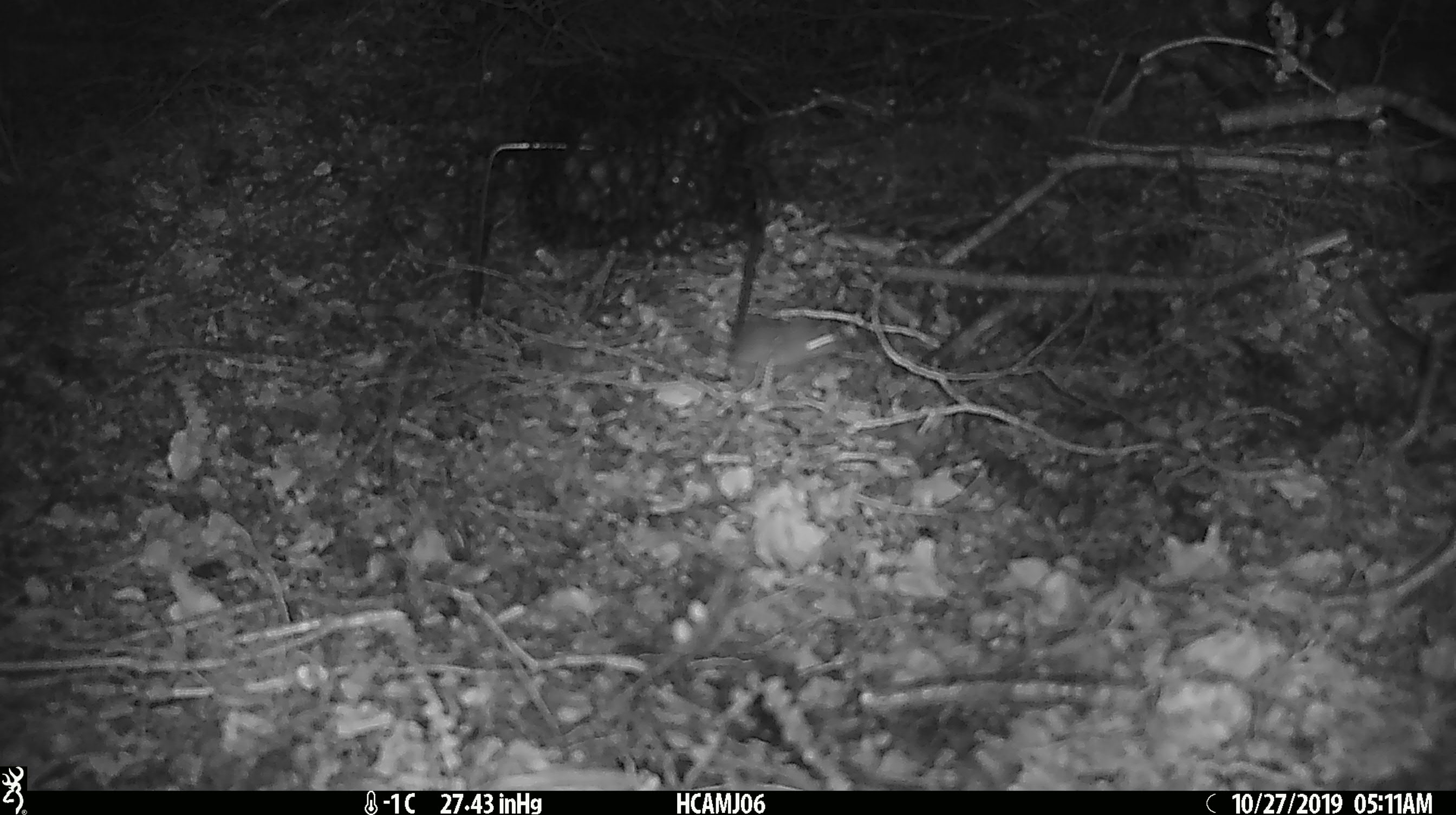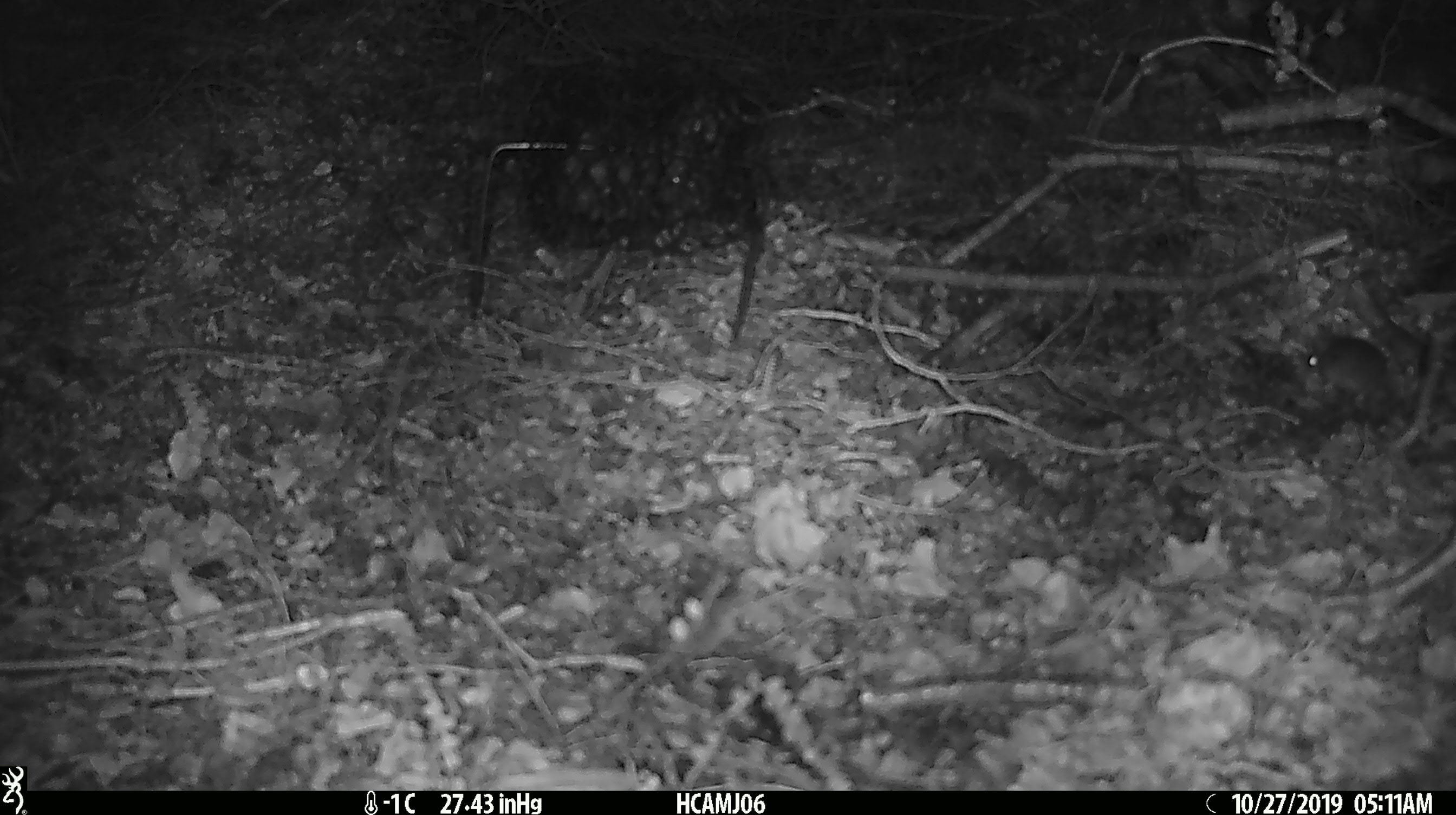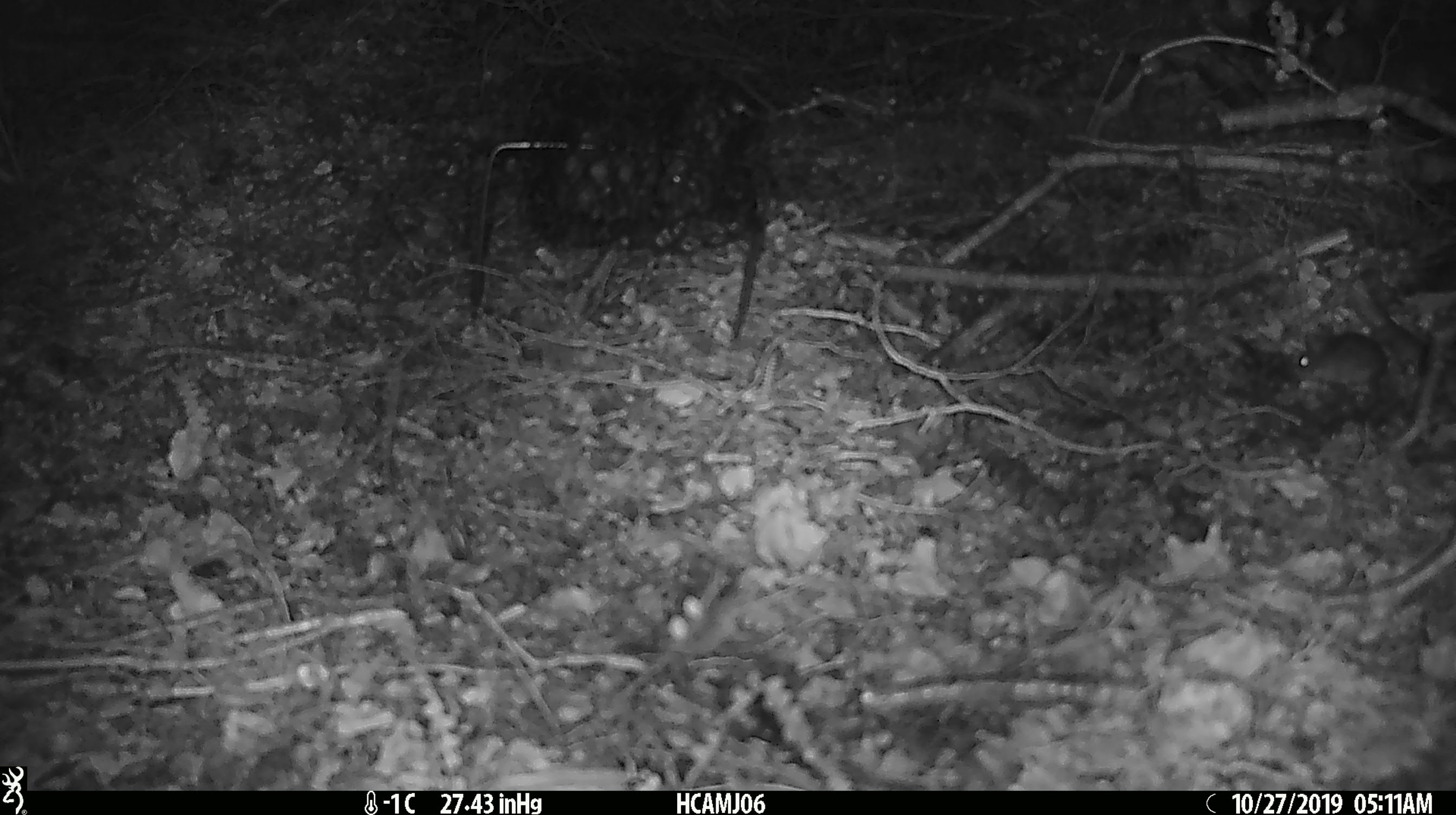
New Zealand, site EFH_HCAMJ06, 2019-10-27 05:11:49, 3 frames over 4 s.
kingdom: Animalia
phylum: Chordata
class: Mammalia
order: Rodentia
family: Muridae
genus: Mus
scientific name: Mus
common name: mouse